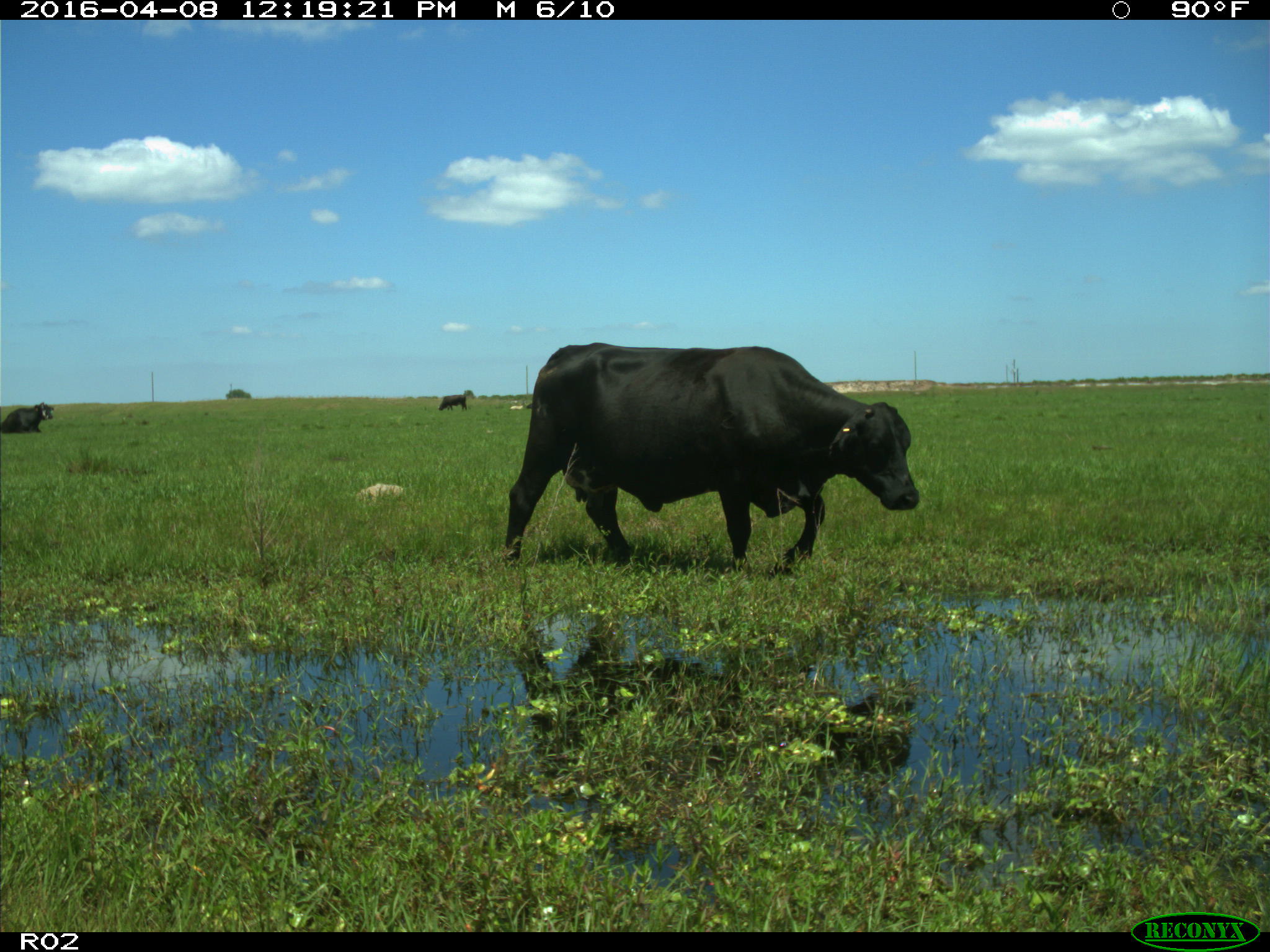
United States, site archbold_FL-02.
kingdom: Animalia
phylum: Chordata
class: Mammalia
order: Artiodactyla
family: Bovidae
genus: Bos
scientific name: Bos taurus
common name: domestic cow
Bos taurus (domestic cow).